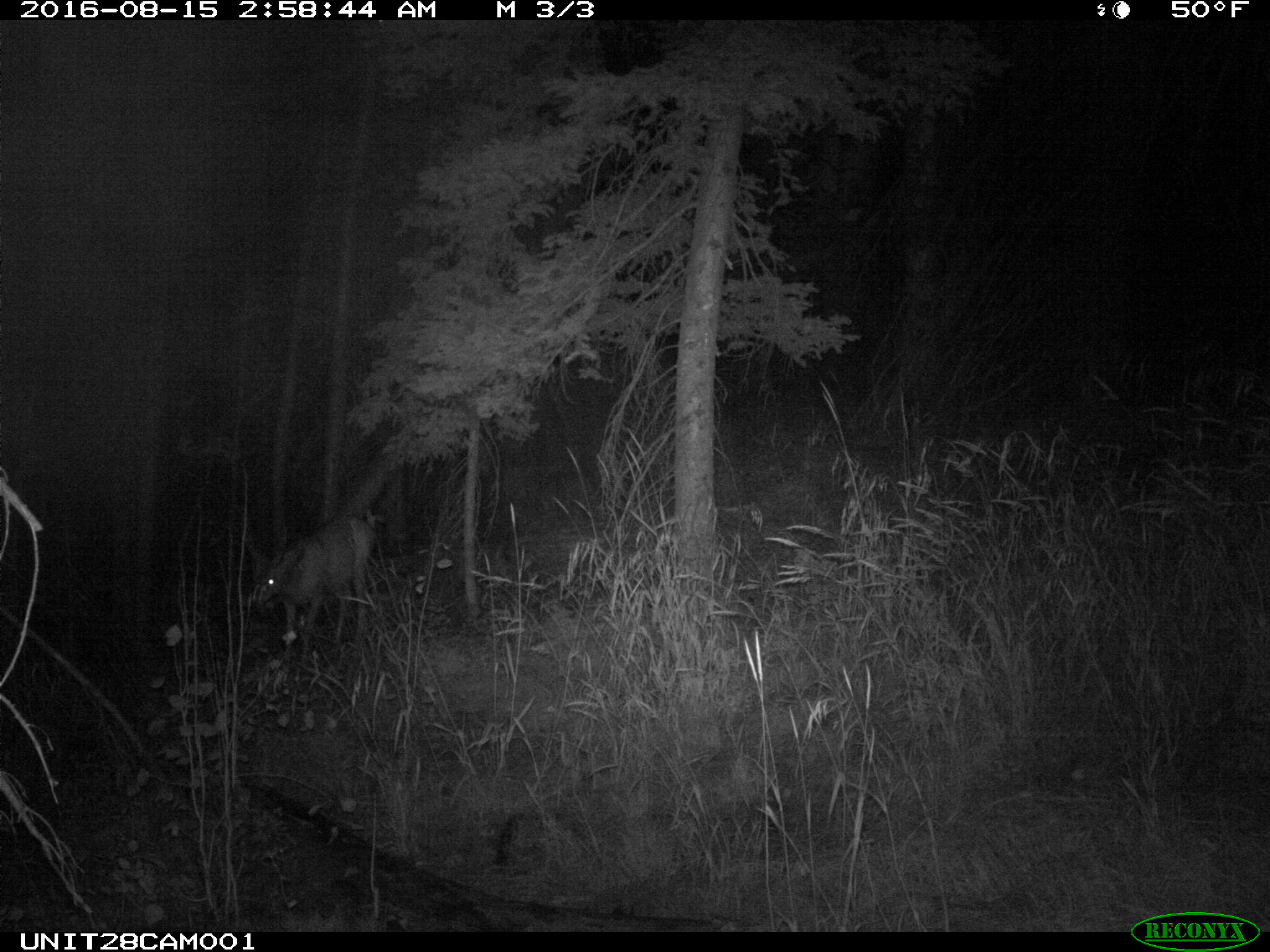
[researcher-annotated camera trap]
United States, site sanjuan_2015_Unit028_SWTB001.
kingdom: Animalia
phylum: Chordata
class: Mammalia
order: Artiodactyla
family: Cervidae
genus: Odocoileus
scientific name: Odocoileus hemionus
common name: mule deer